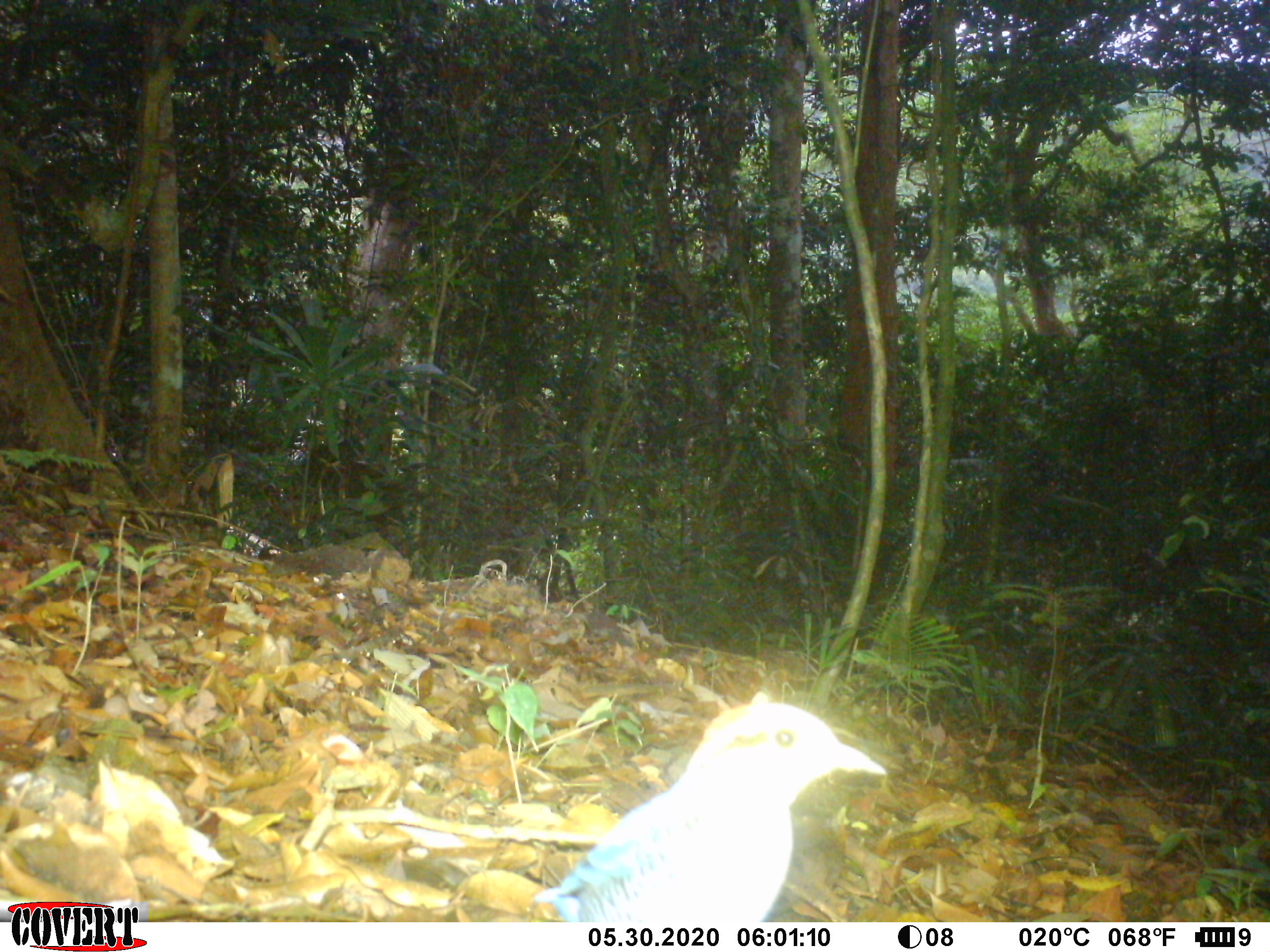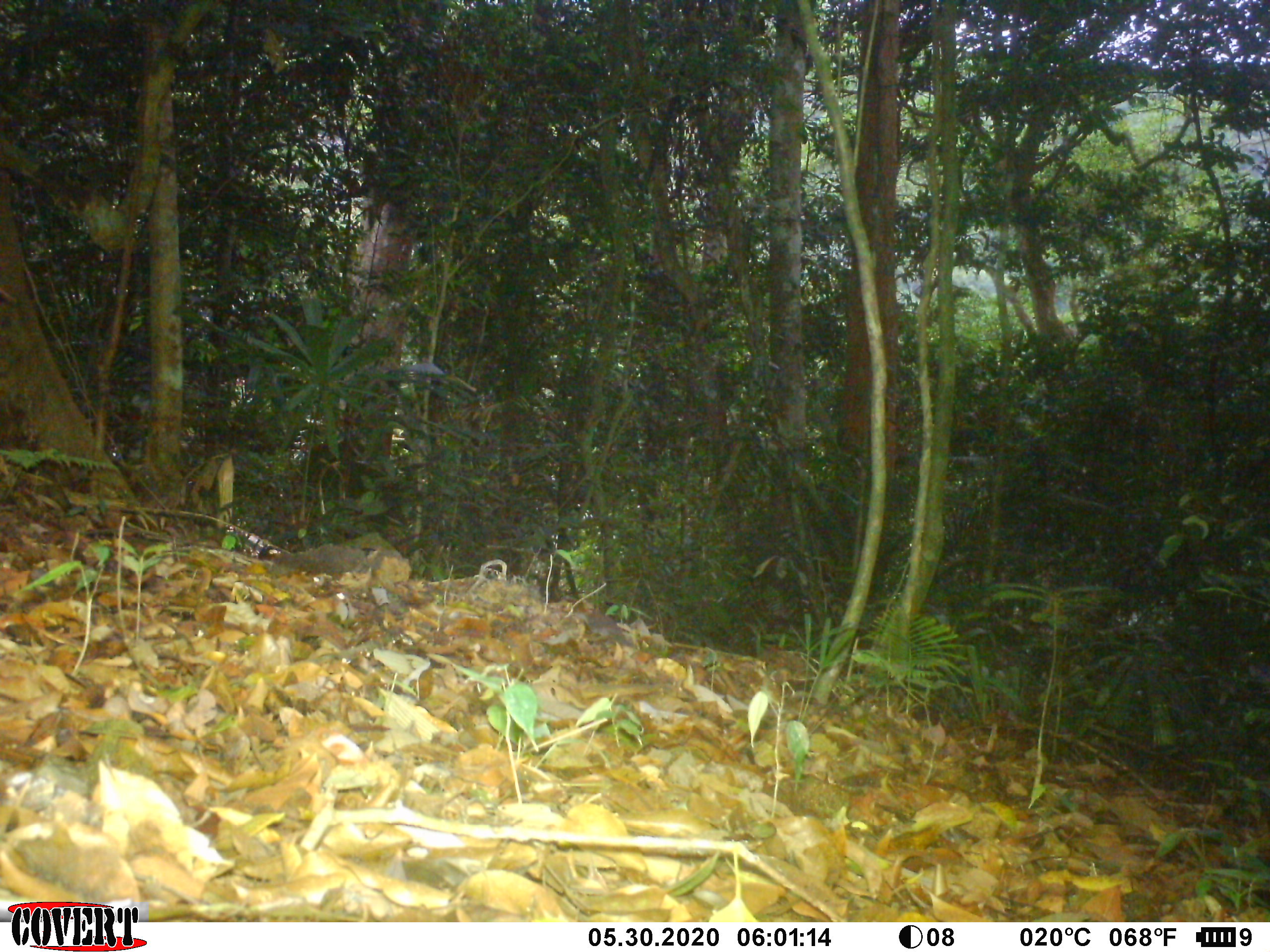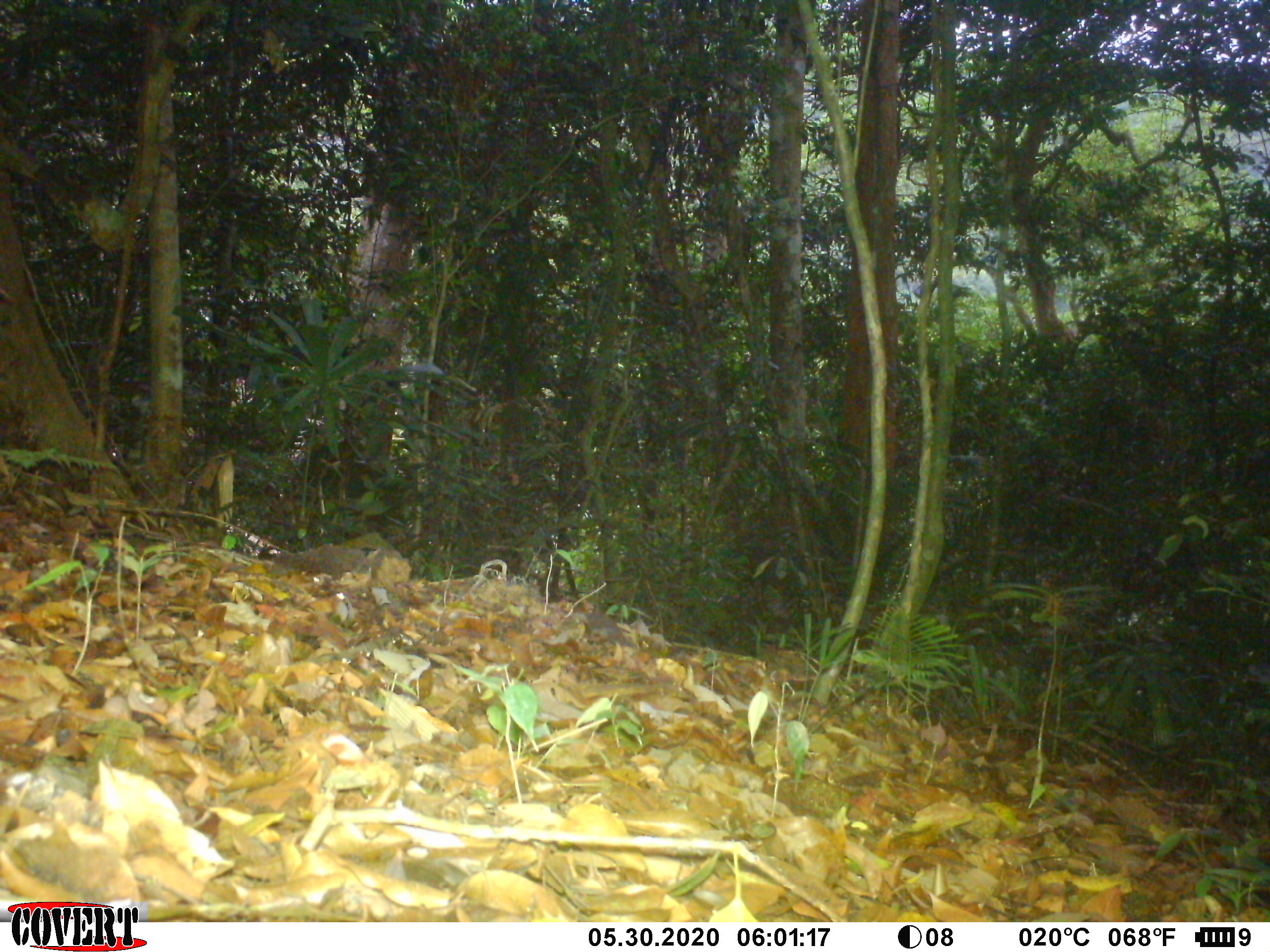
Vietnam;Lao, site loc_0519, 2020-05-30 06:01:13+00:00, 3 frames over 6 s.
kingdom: Animalia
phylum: Chordata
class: Aves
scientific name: Aves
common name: bird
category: unidentified bird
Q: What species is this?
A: Unidentified bird (bird) (Aves).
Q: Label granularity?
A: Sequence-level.